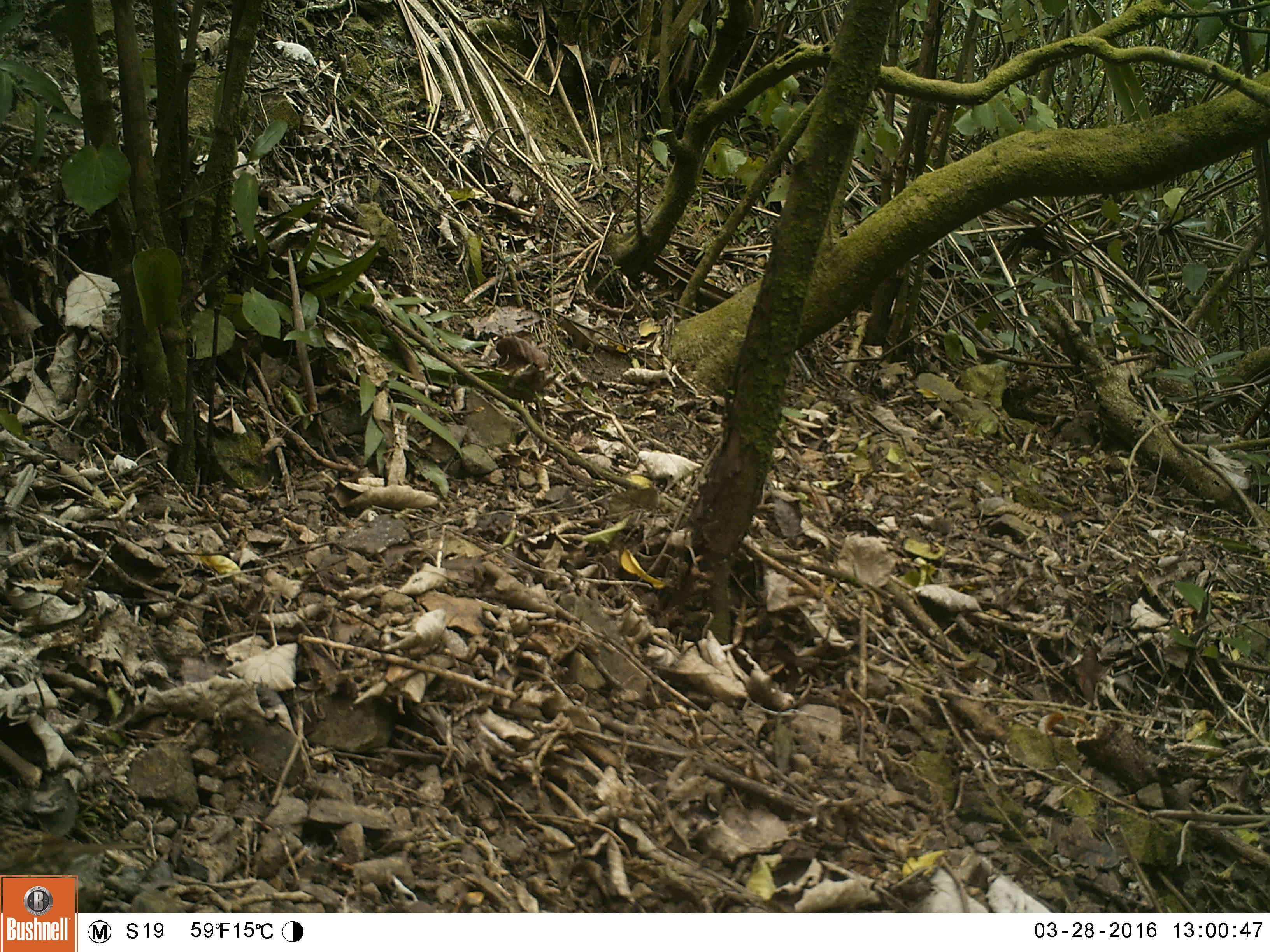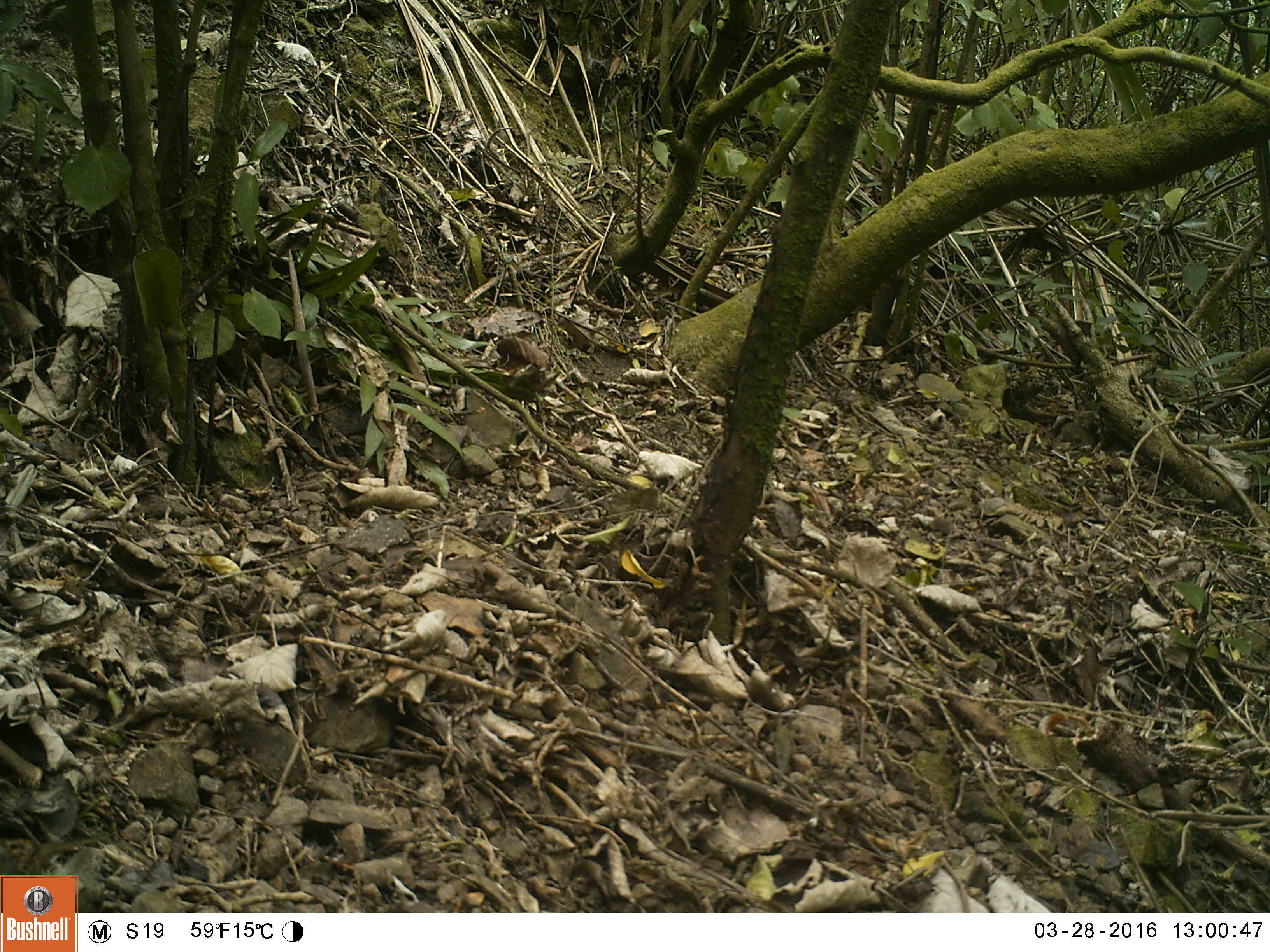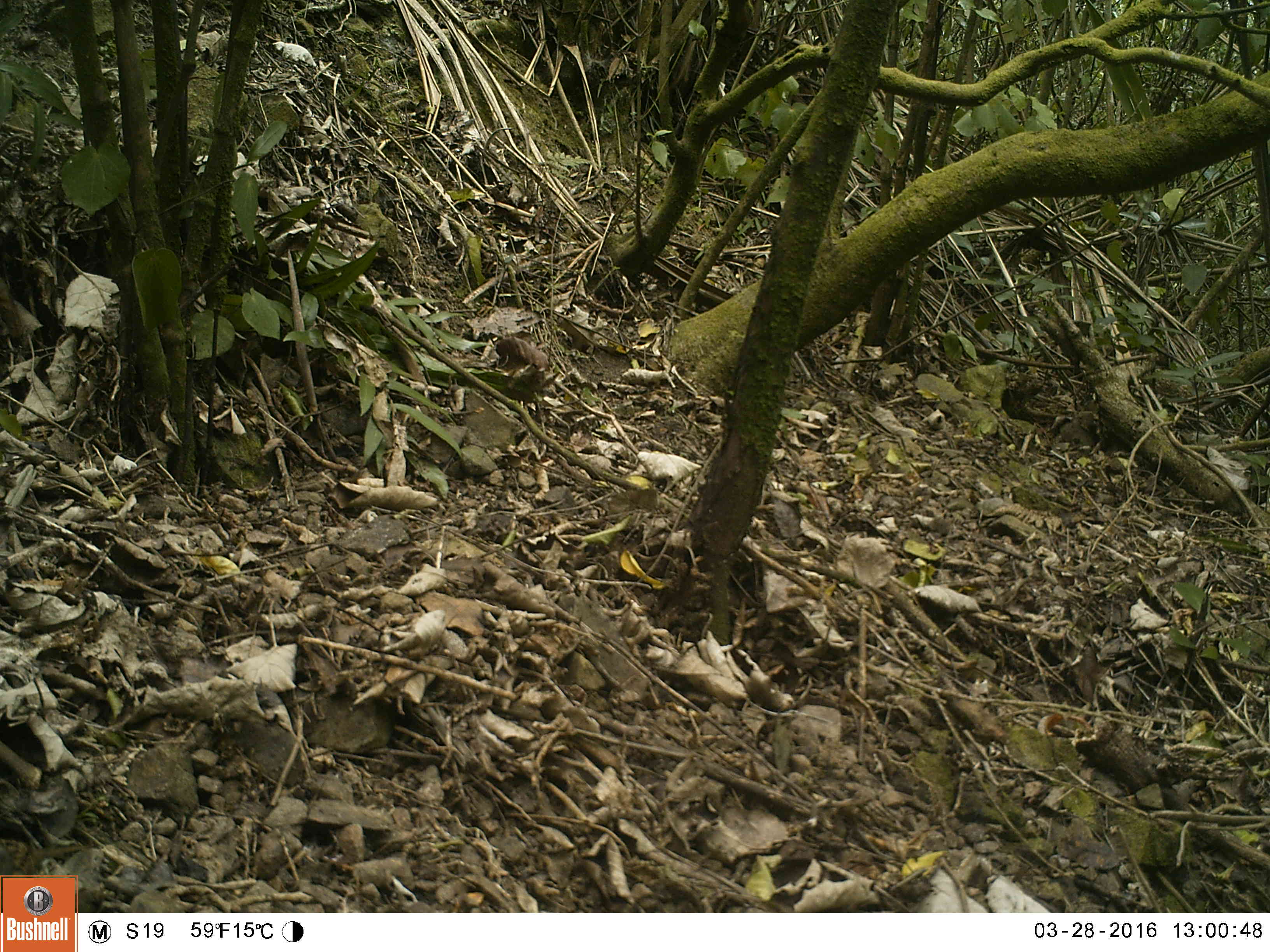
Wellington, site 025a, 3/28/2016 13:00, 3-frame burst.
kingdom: Animalia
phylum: Chordata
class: Aves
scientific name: Aves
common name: bird